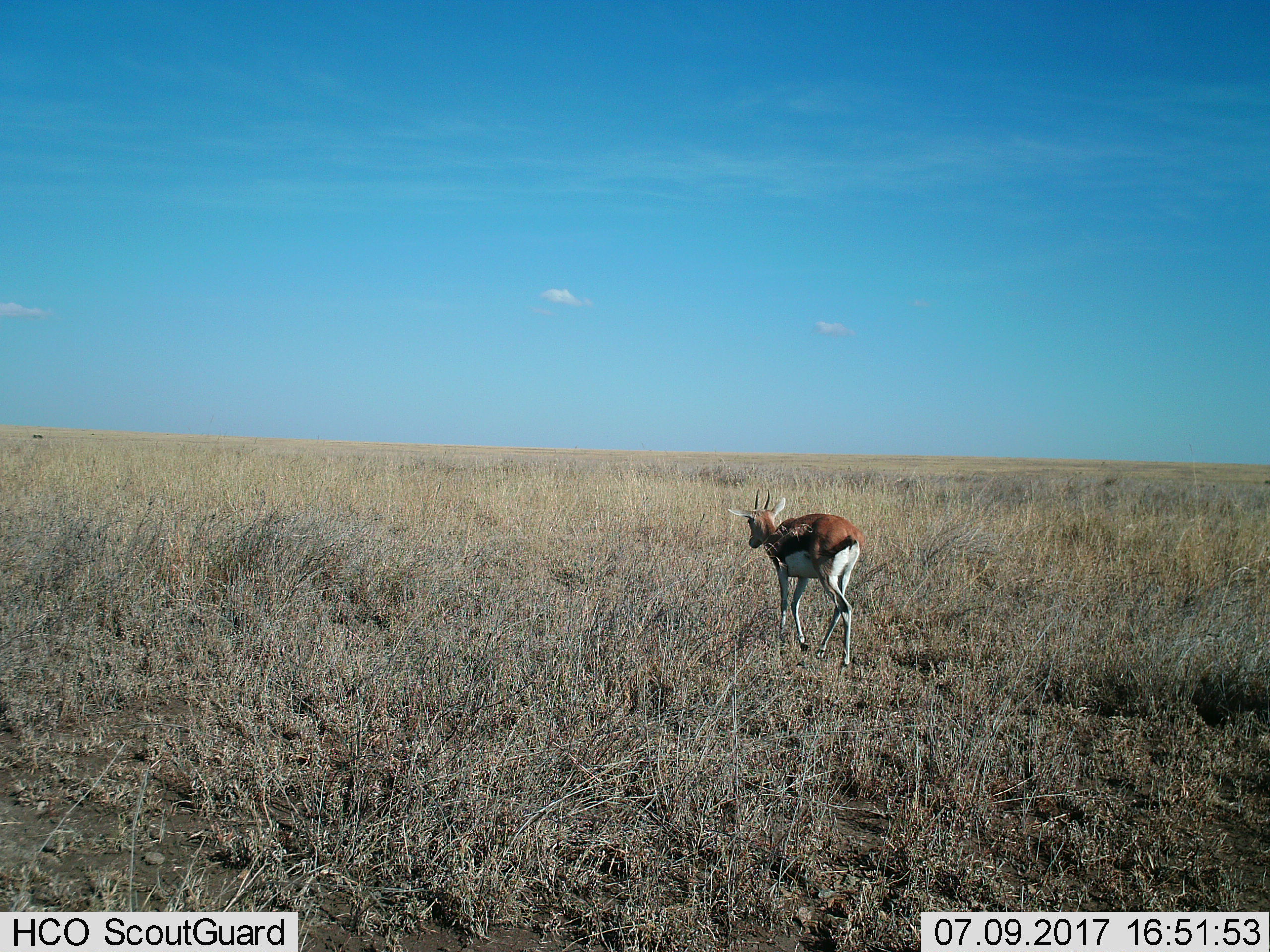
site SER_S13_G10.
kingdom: Animalia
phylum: Chordata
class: Mammalia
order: Artiodactyla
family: Bovidae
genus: Eudorcas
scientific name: Eudorcas thomsonii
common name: thomson's gazelle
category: gazellethomsons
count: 1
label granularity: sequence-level